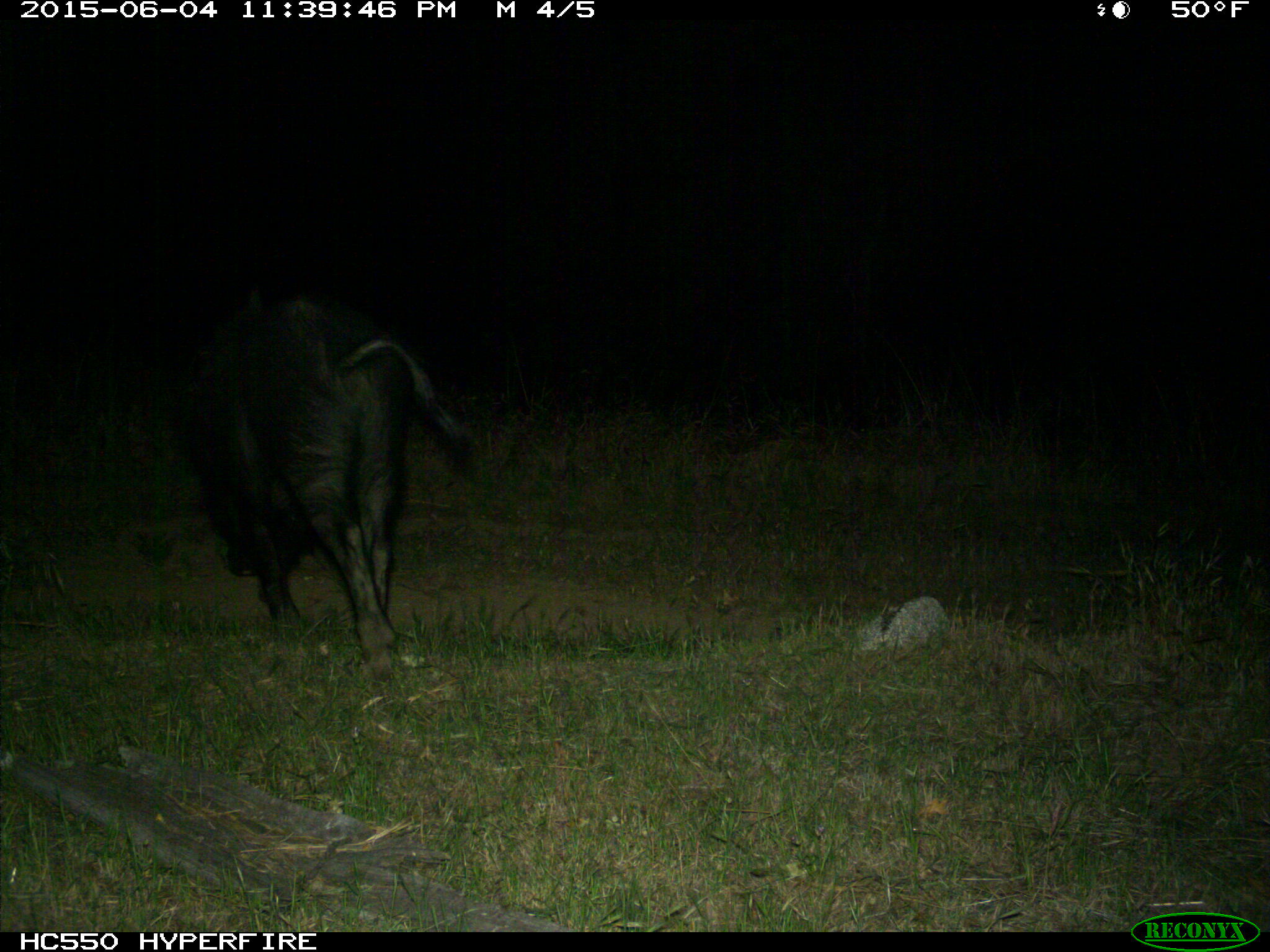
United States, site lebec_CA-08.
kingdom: Animalia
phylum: Chordata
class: Mammalia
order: Artiodactyla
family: Suidae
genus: Sus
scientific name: Sus scrofa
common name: wild boar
Sus scrofa (wild boar).